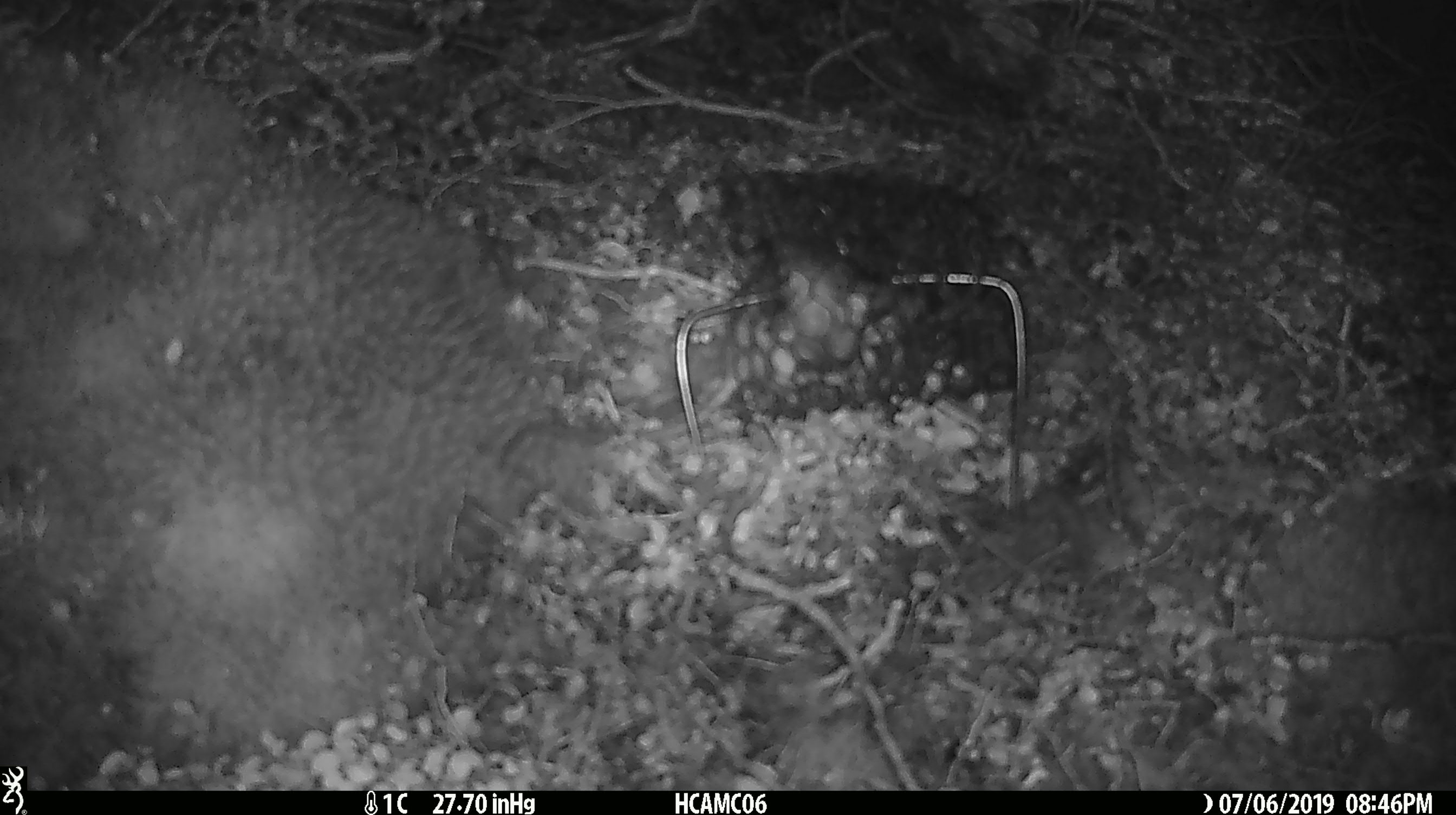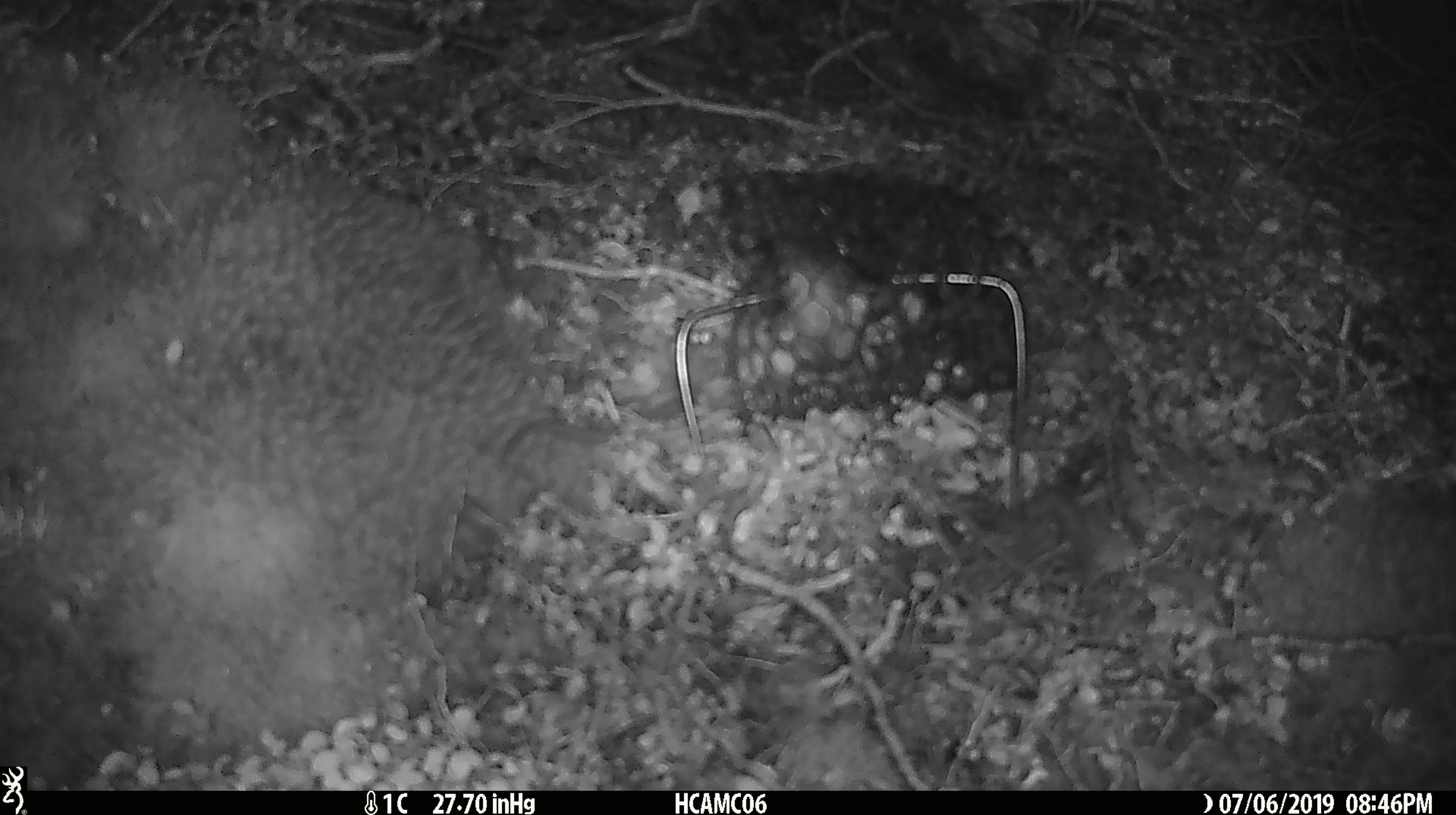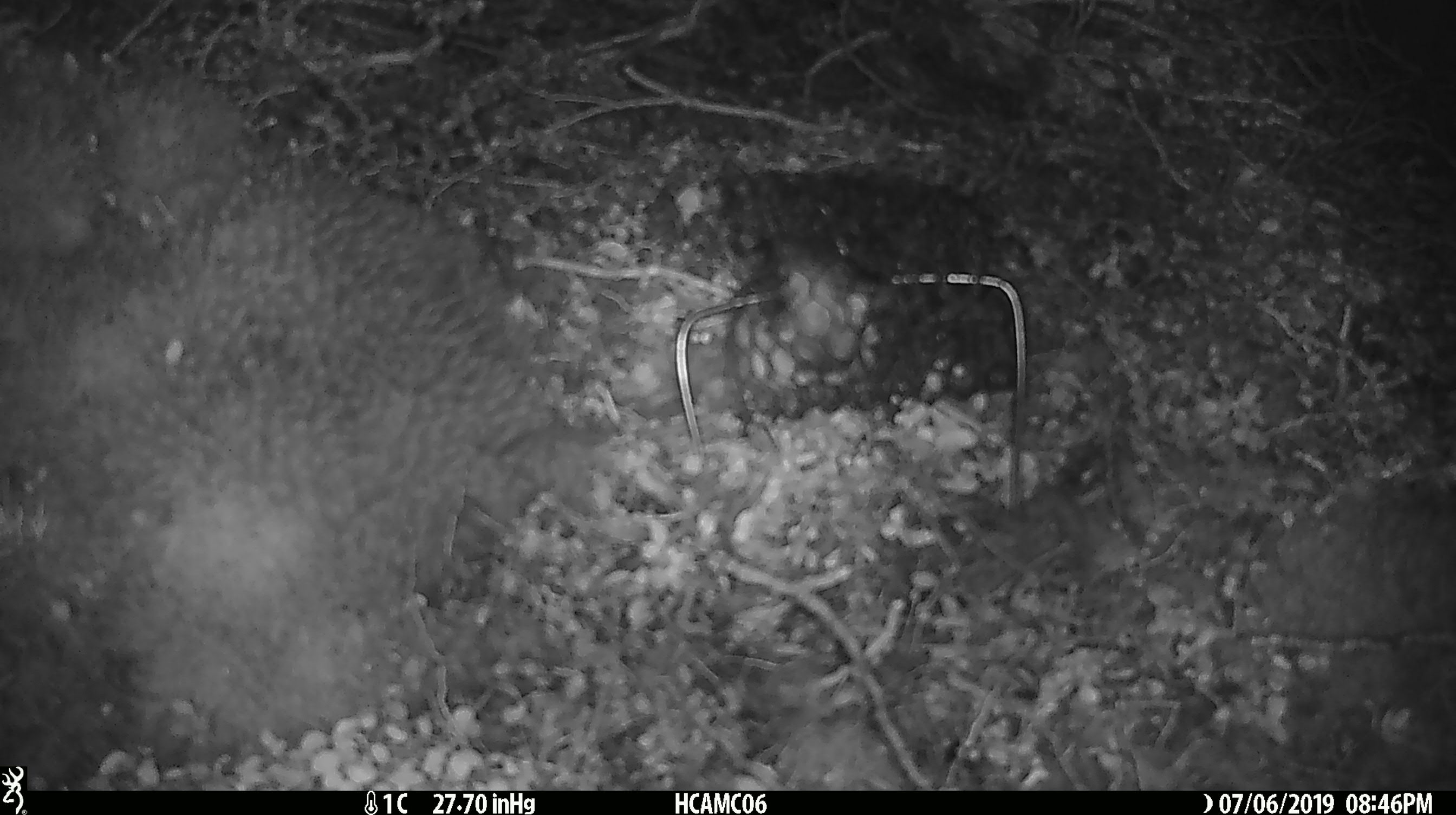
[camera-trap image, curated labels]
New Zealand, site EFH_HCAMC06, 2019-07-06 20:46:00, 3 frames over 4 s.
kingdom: Animalia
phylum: Chordata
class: Mammalia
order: Rodentia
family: Muridae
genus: Rattus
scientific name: Rattus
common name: rat